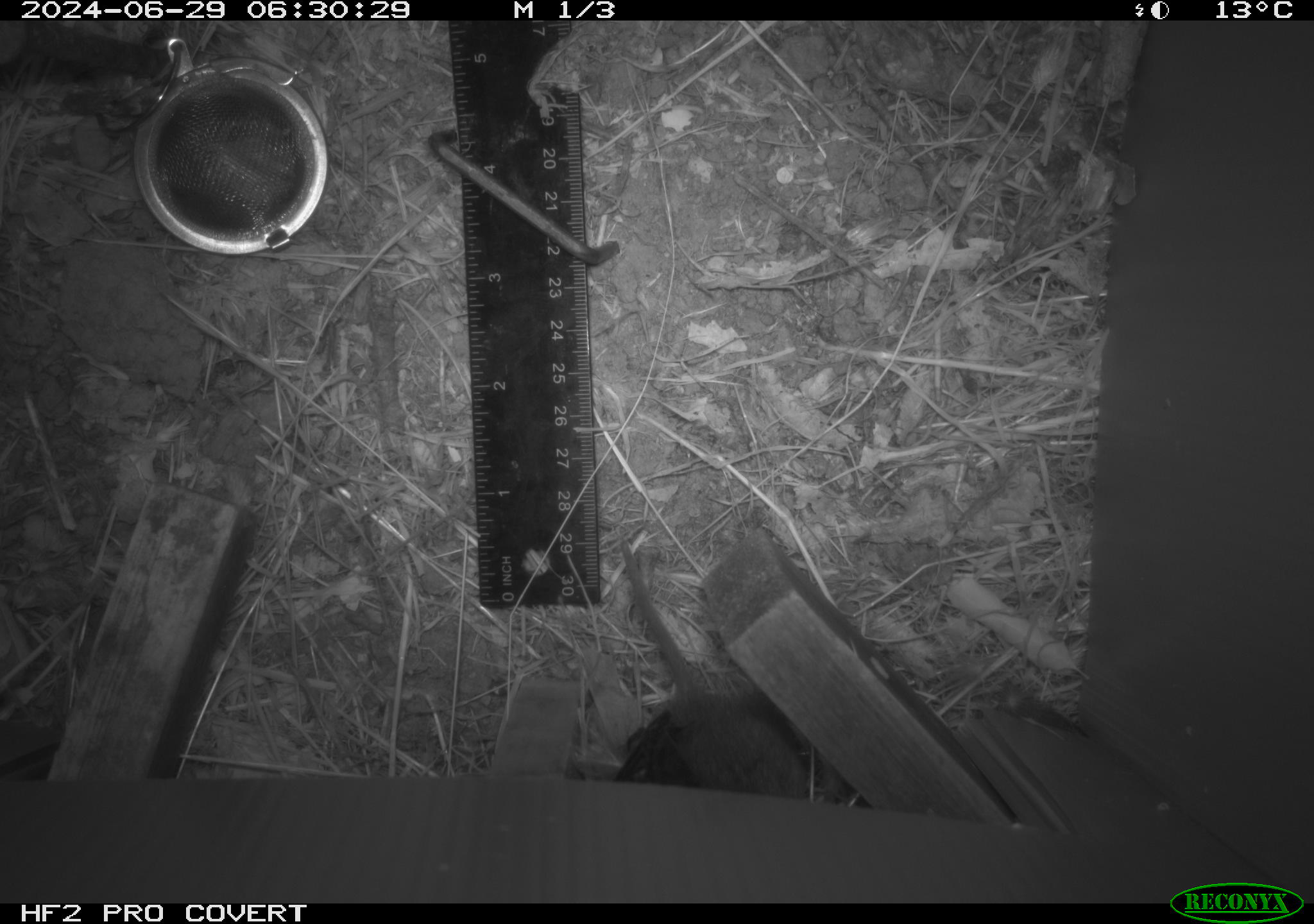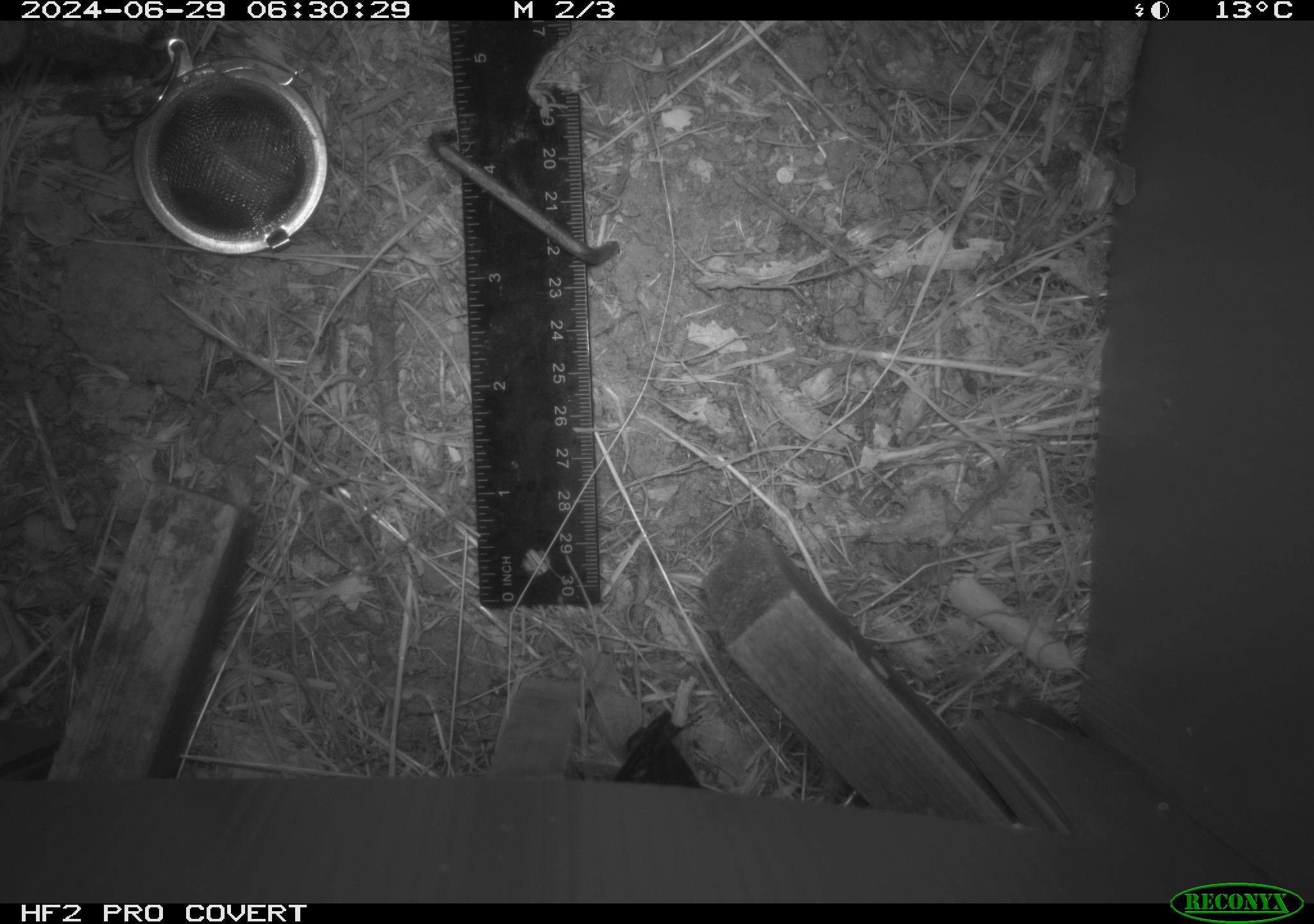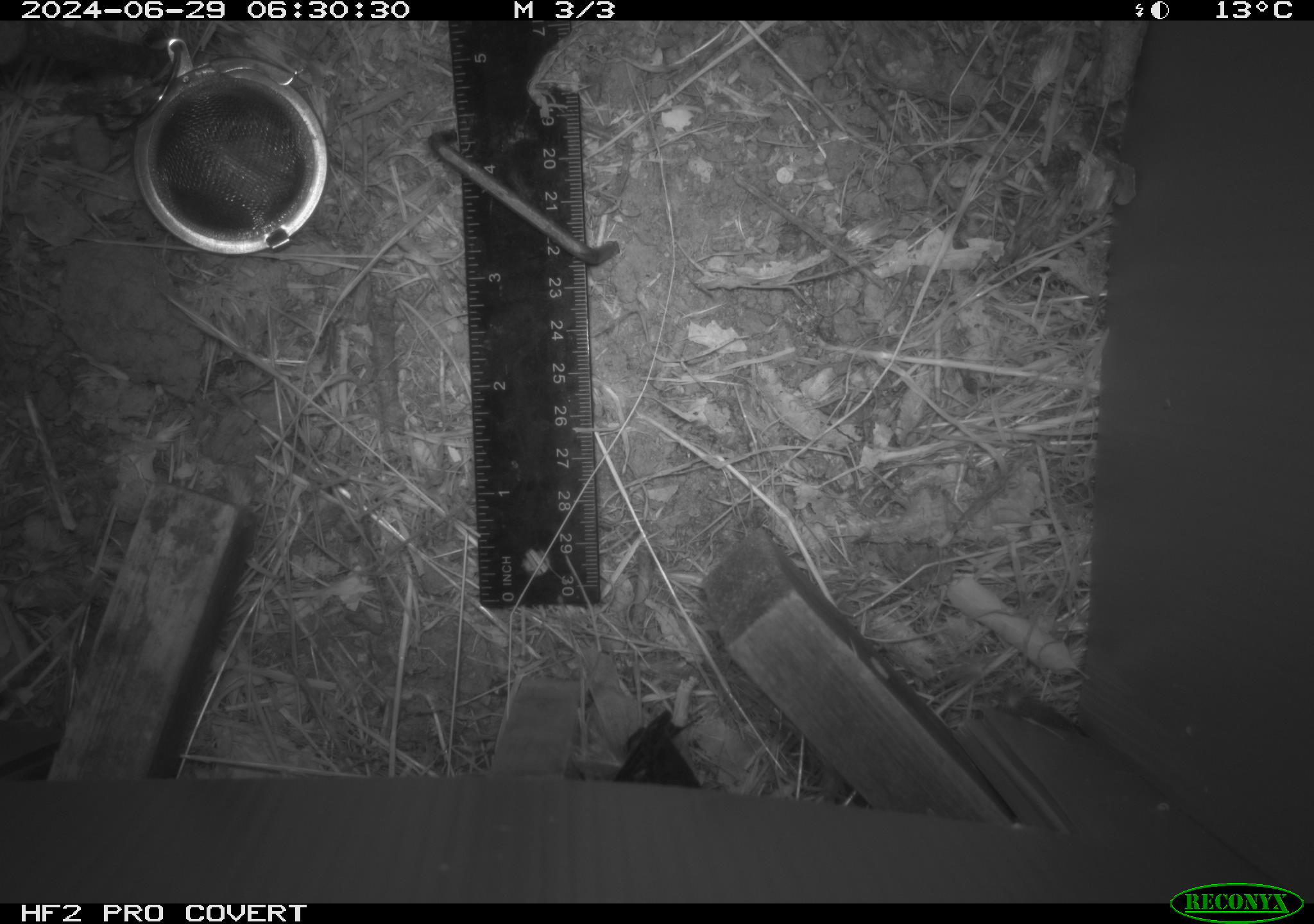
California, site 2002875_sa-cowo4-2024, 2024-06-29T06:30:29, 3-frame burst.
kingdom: Animalia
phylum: Chordata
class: Mammalia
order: Rodentia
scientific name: Rodentia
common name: rodent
Rodent (Rodentia).